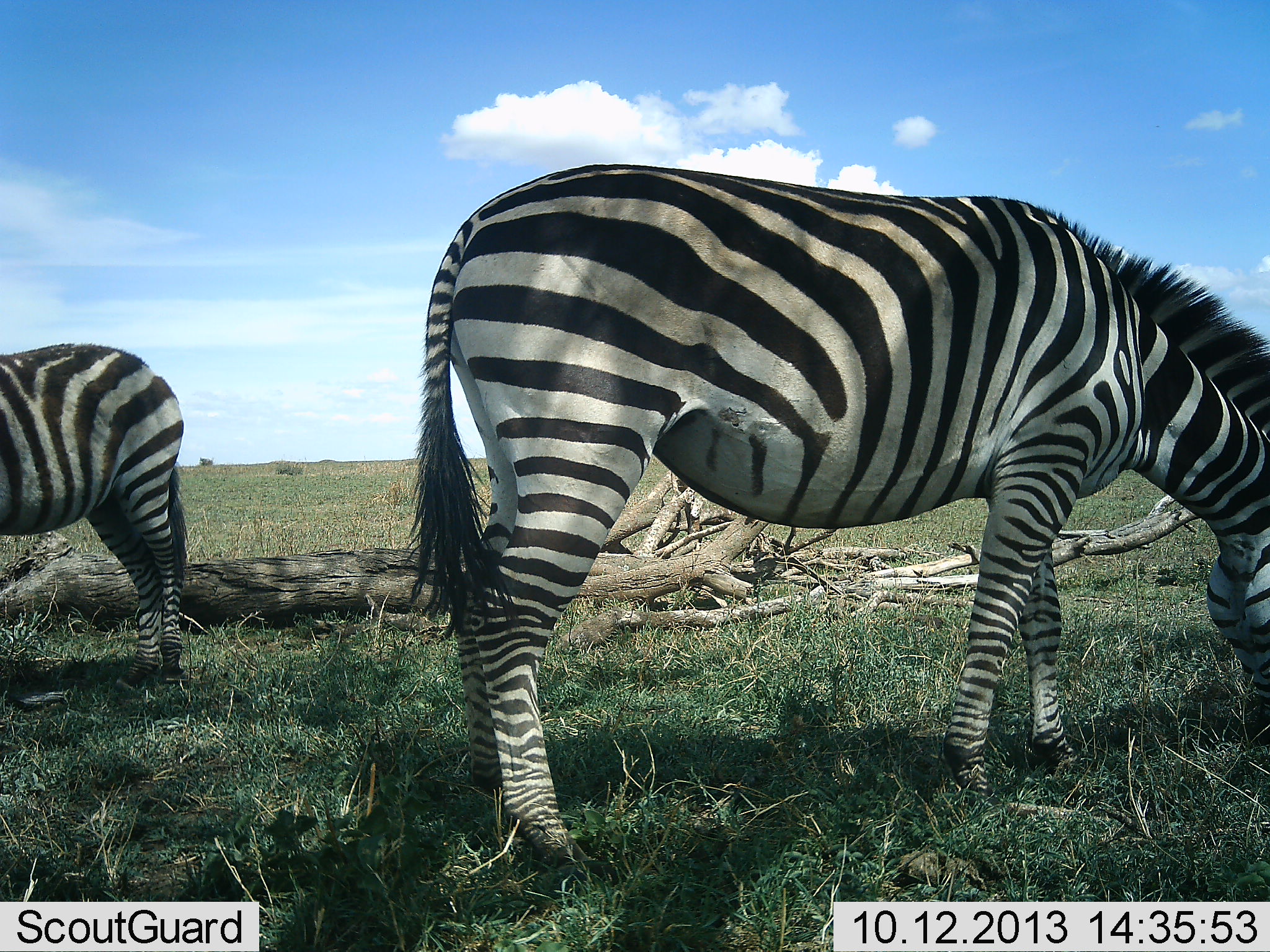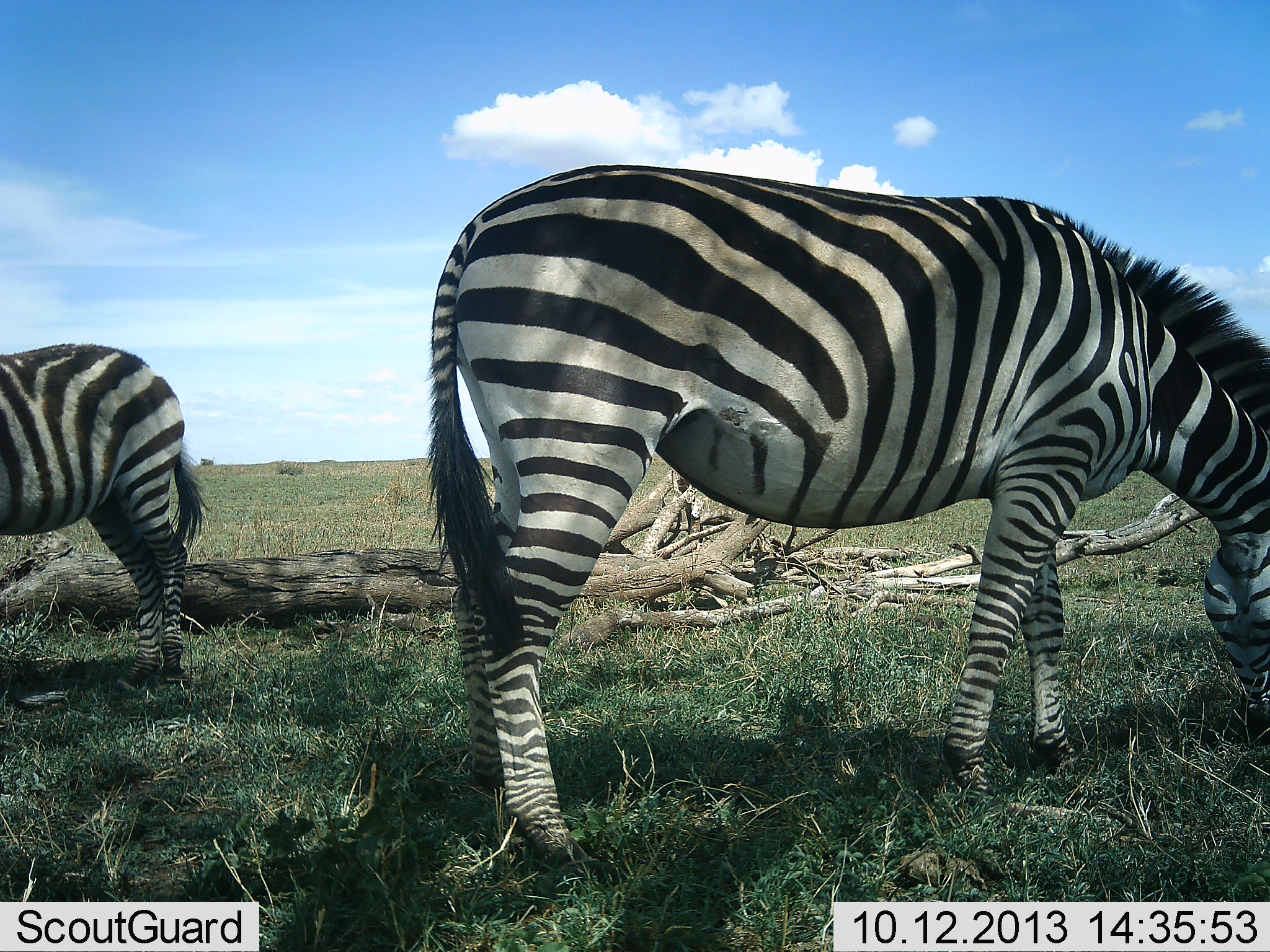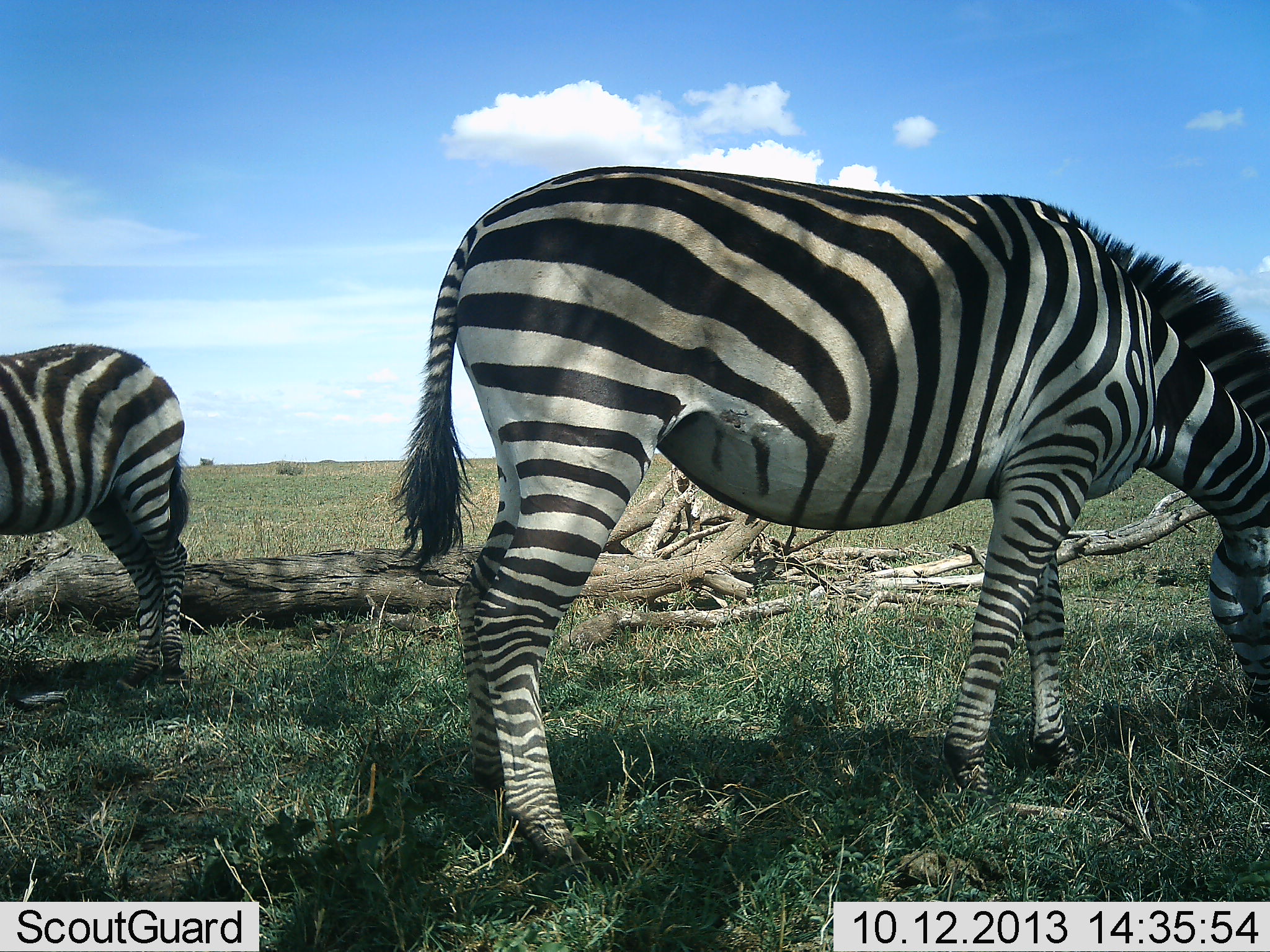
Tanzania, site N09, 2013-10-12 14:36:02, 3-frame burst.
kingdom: Animalia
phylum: Chordata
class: Mammalia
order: Perissodactyla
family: Equidae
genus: Equus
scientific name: Equus quagga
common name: plains zebra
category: zebra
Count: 2.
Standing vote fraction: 30%.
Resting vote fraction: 10%.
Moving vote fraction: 0%.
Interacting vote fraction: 0%.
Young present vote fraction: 0%.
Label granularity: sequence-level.